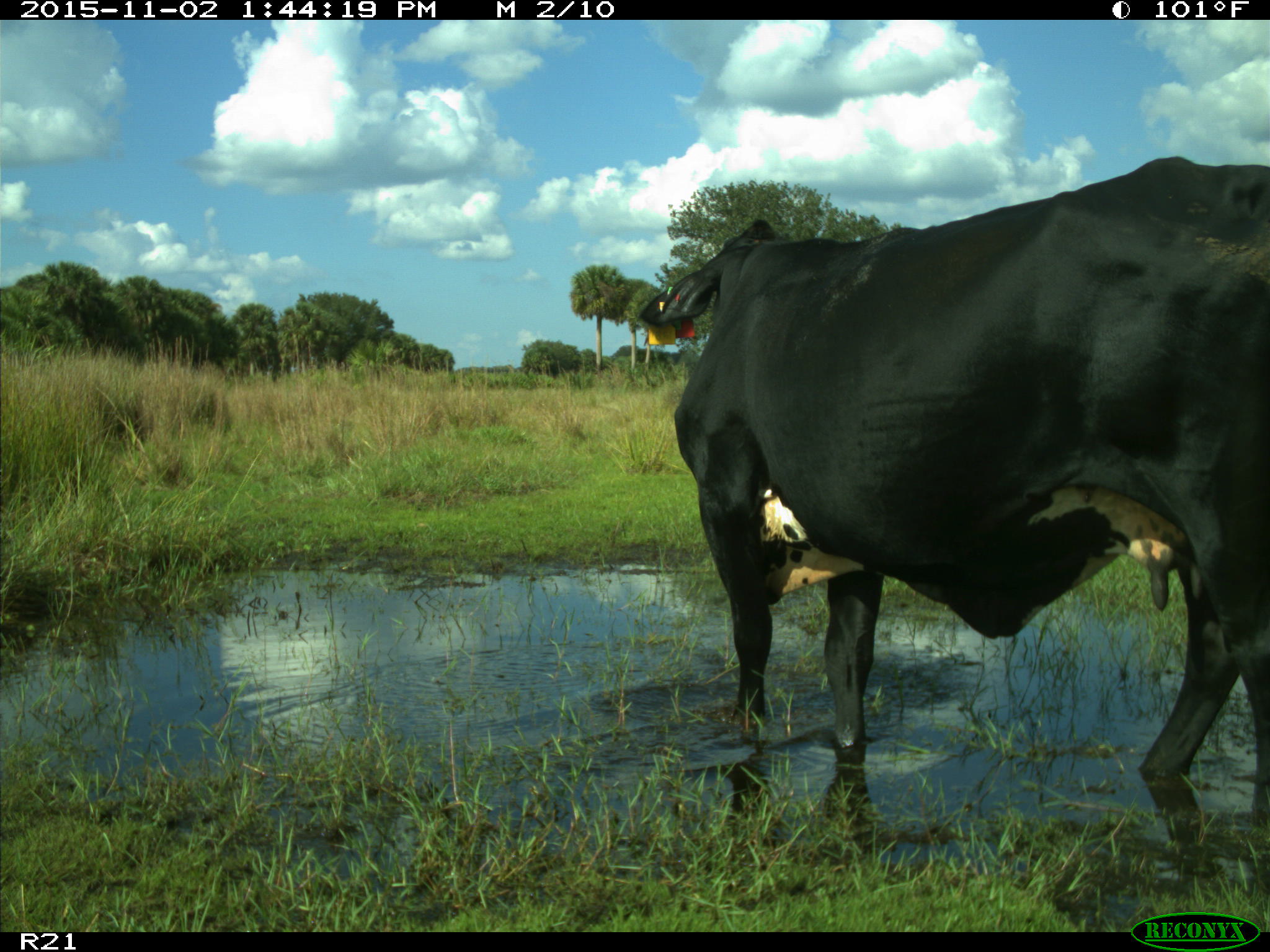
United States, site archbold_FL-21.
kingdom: Animalia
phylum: Chordata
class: Mammalia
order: Artiodactyla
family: Bovidae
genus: Bos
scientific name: Bos taurus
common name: domestic cow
Bos taurus (domestic cow).